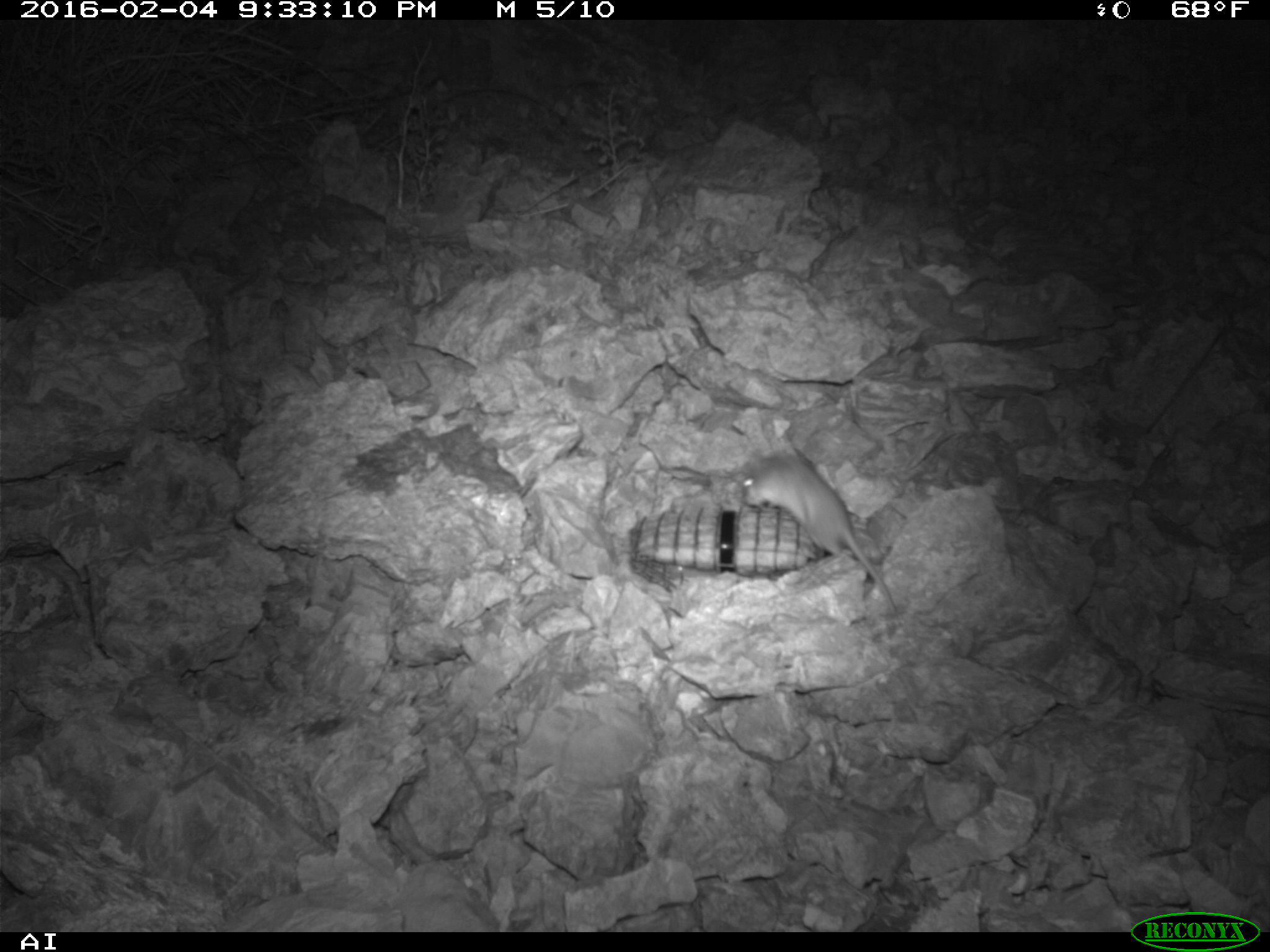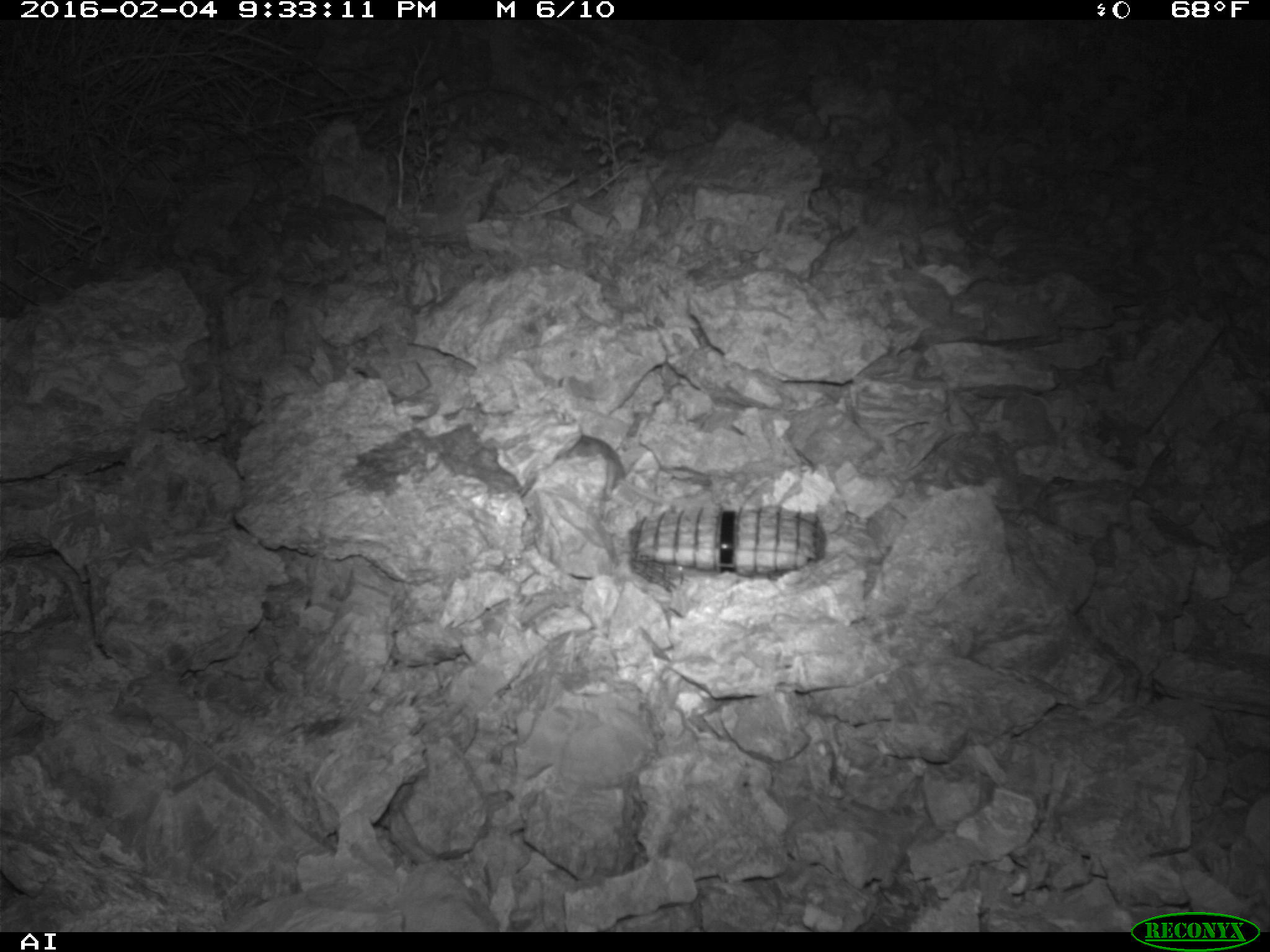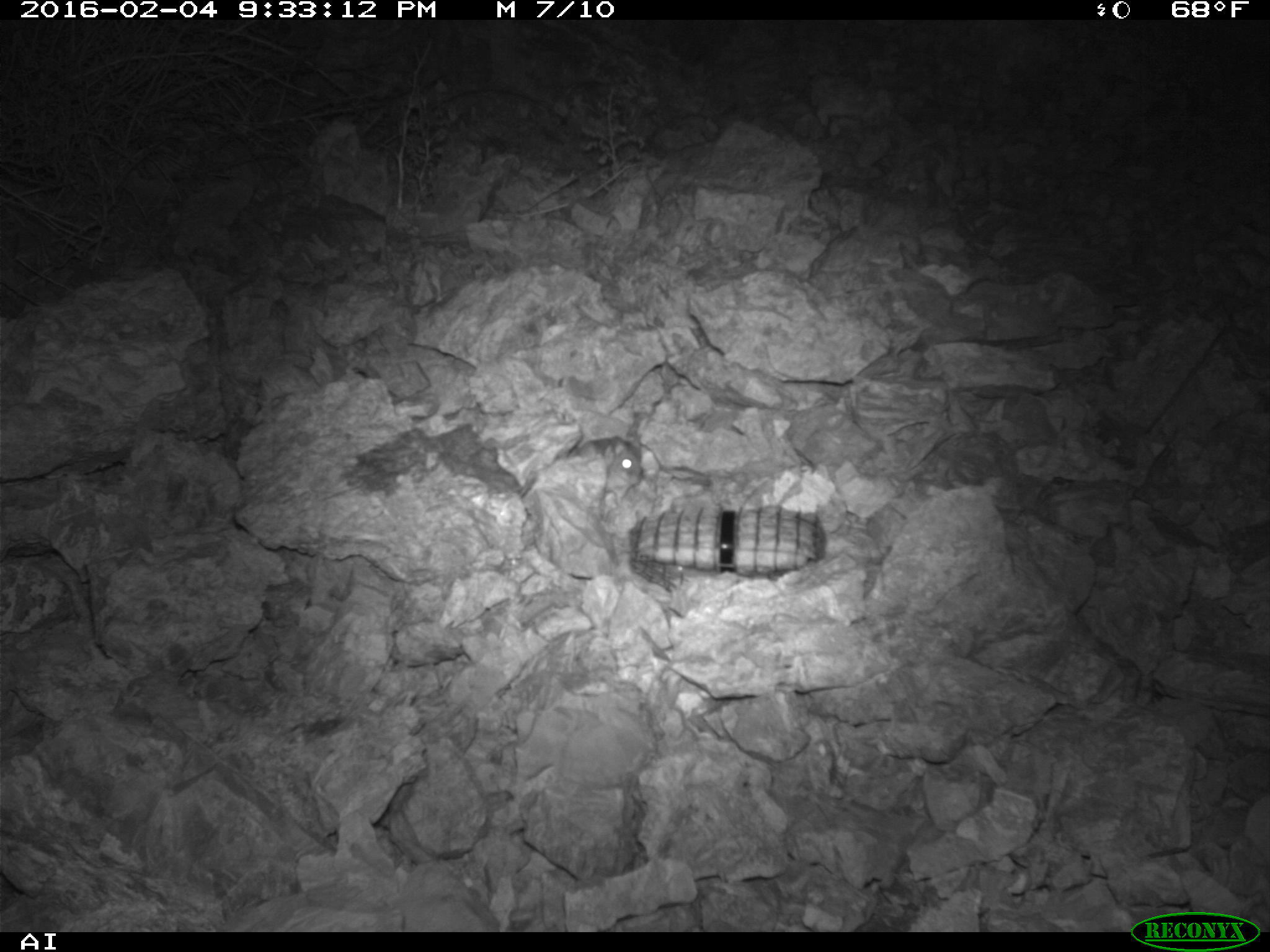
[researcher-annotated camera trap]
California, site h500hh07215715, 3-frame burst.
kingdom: Animalia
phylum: Chordata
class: Mammalia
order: Rodentia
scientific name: Rodentia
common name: rodent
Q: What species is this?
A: Rodent (Rodentia).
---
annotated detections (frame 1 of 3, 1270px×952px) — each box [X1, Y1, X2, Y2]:
rodent: [739, 449, 898, 612]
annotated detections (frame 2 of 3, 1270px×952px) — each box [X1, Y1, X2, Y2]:
rodent: [557, 433, 625, 494]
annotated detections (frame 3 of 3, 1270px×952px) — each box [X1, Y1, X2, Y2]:
rodent: [569, 434, 641, 511]